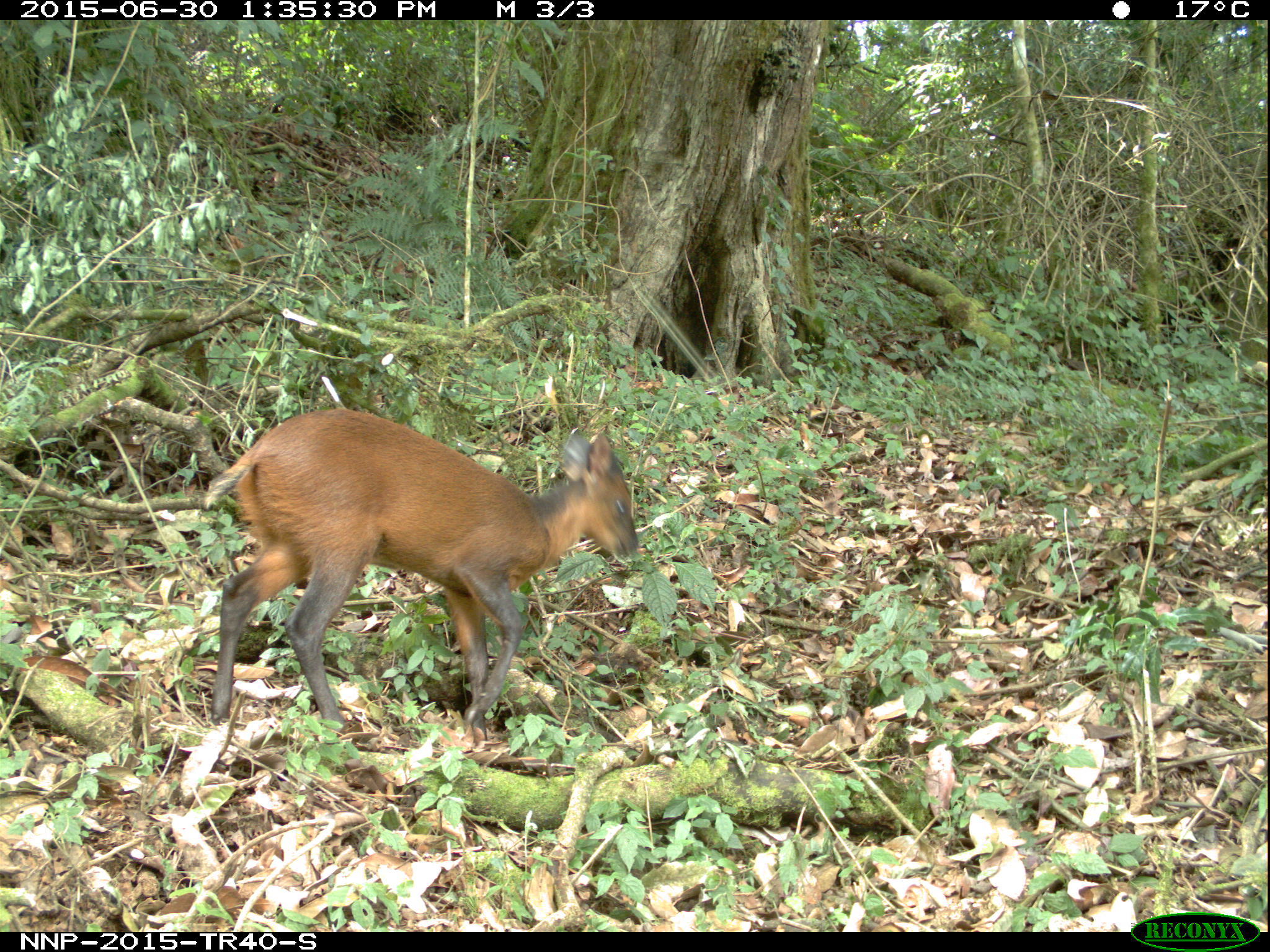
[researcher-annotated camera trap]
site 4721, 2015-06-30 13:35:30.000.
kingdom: Animalia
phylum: Chordata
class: Mammalia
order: Artiodactyla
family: Bovidae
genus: Cephalophus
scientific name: Cephalophus nigrifrons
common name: black-fronted duiker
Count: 1.